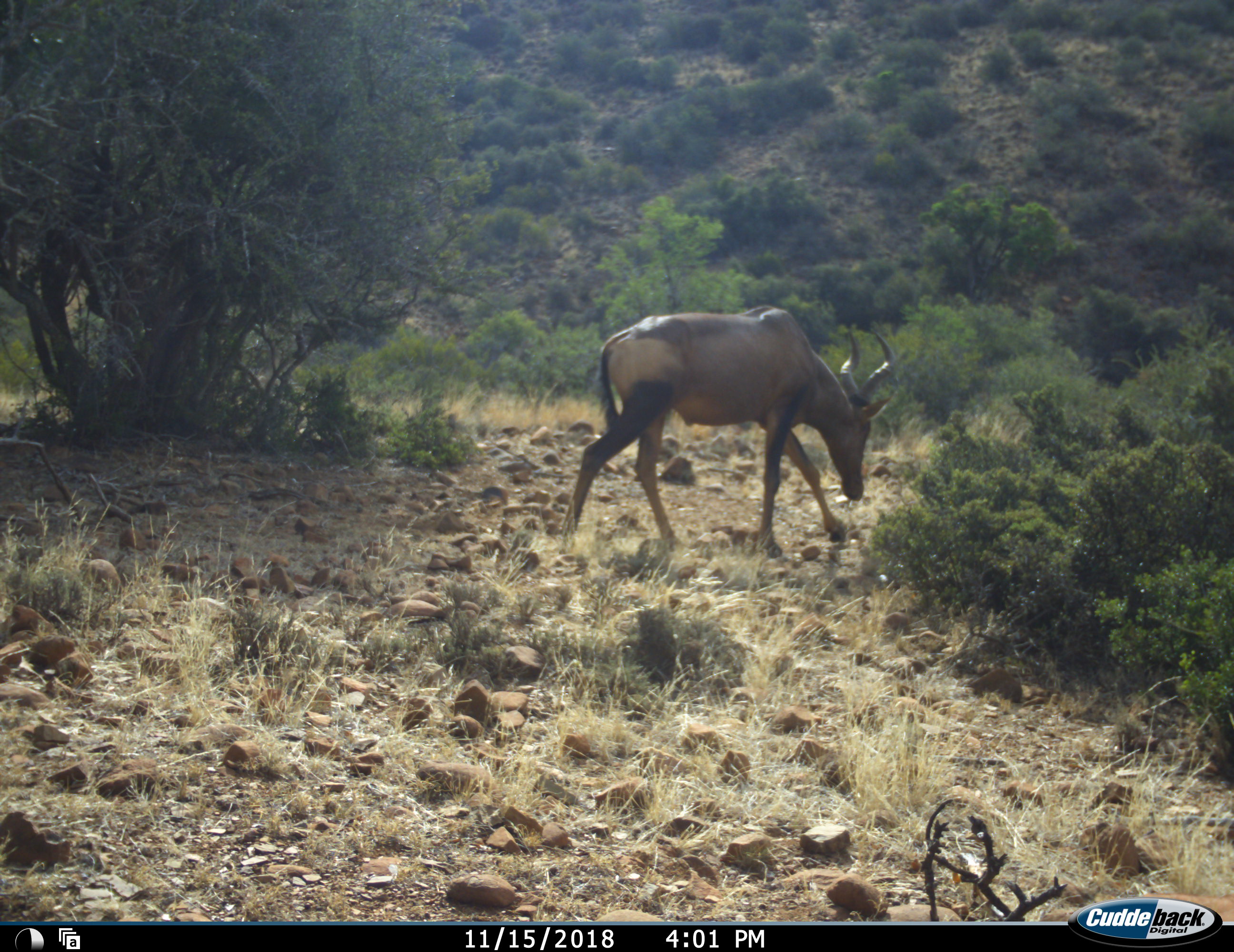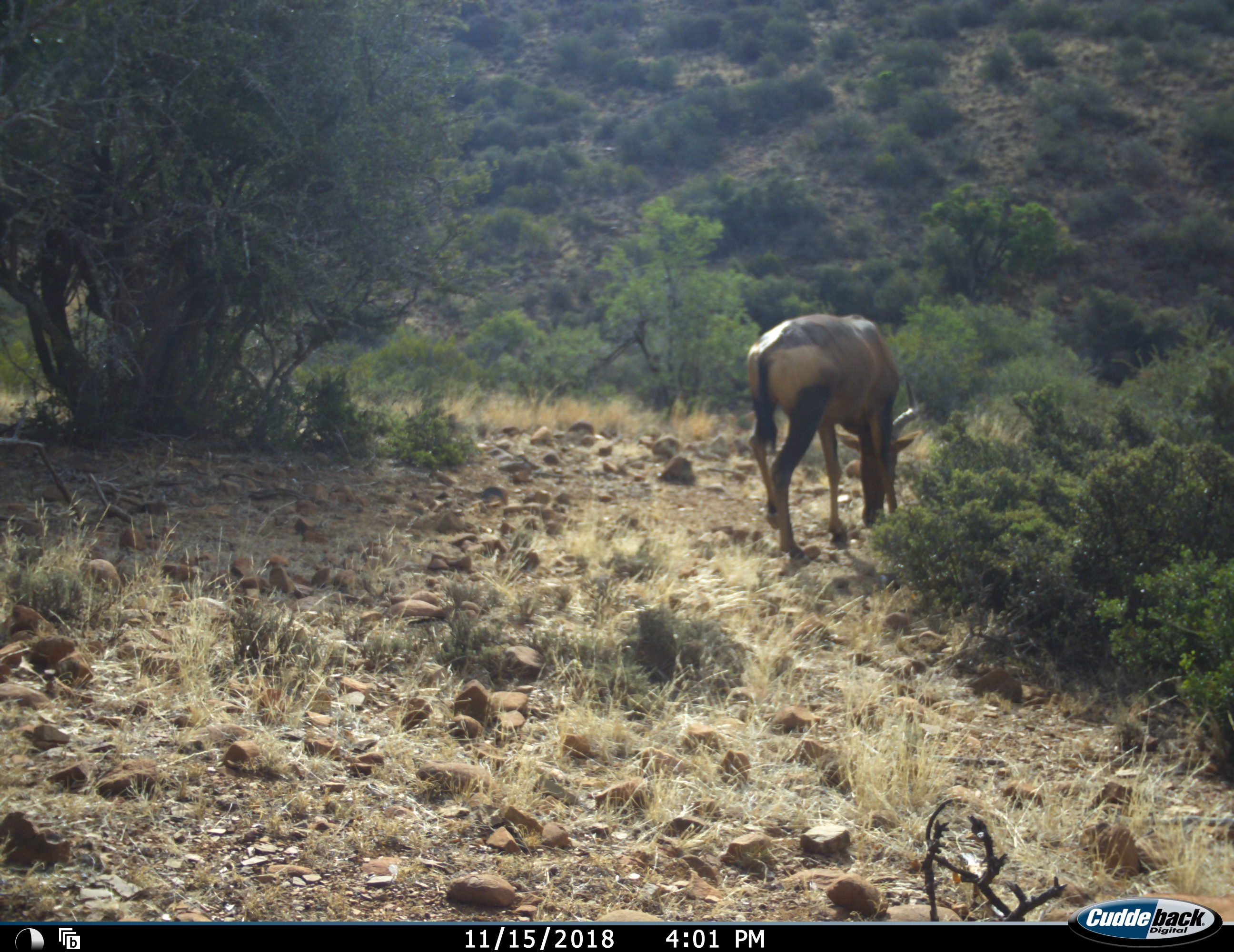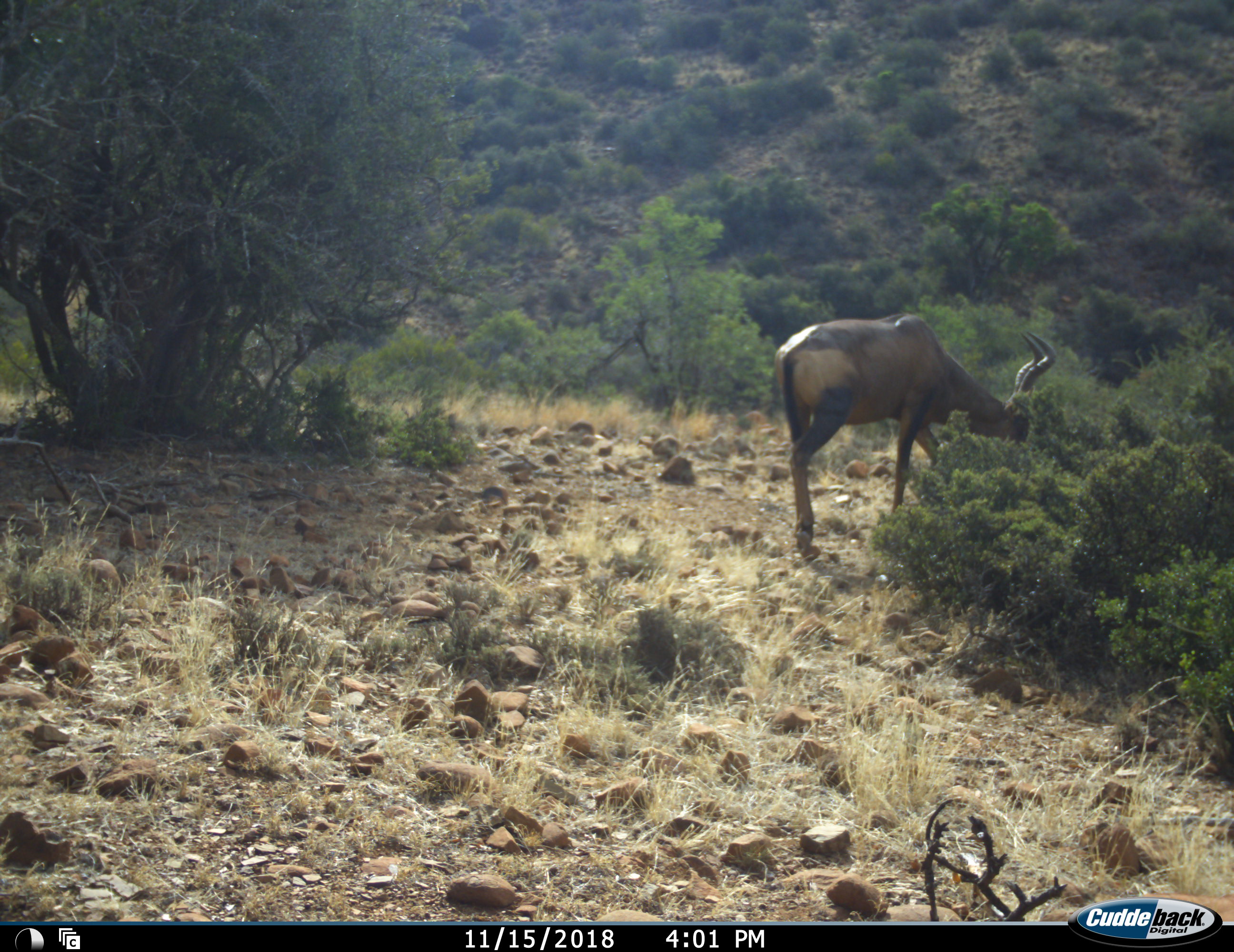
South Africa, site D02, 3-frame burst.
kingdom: Animalia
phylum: Chordata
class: Mammalia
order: Artiodactyla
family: Bovidae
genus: Alcelaphus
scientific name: Alcelaphus buselaphus caama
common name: red hartebeest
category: hartebeestred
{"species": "hartebeestred (red hartebeest) (Alcelaphus buselaphus caama)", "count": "1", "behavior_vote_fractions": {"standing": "11%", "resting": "0%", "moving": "67%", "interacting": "0%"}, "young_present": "0%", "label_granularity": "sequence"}